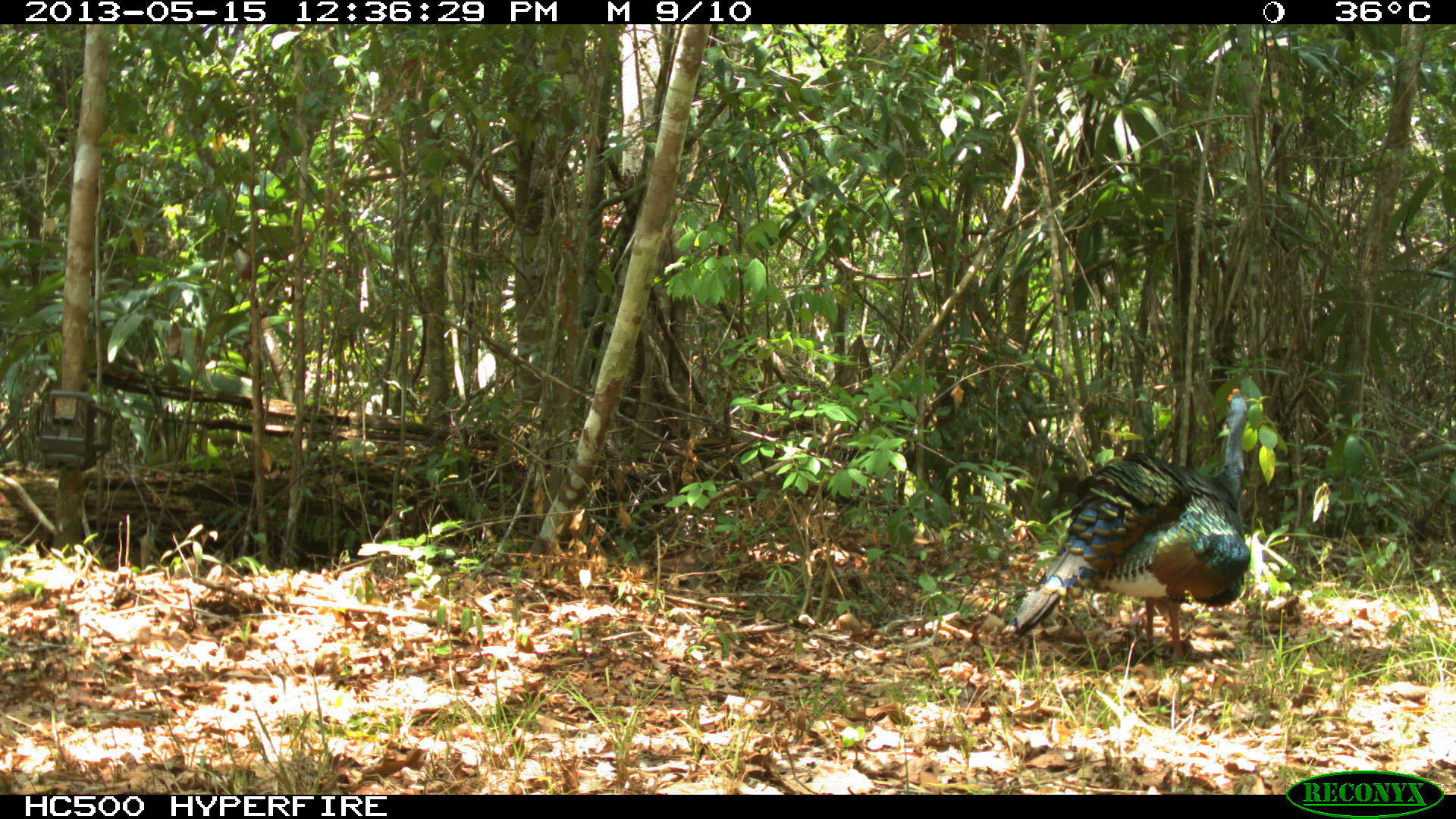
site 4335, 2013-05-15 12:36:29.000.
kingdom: Animalia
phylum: Chordata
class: Aves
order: Galliformes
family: Phasianidae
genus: Meleagris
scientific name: Meleagris ocellata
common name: ocellated turkey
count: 1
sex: male